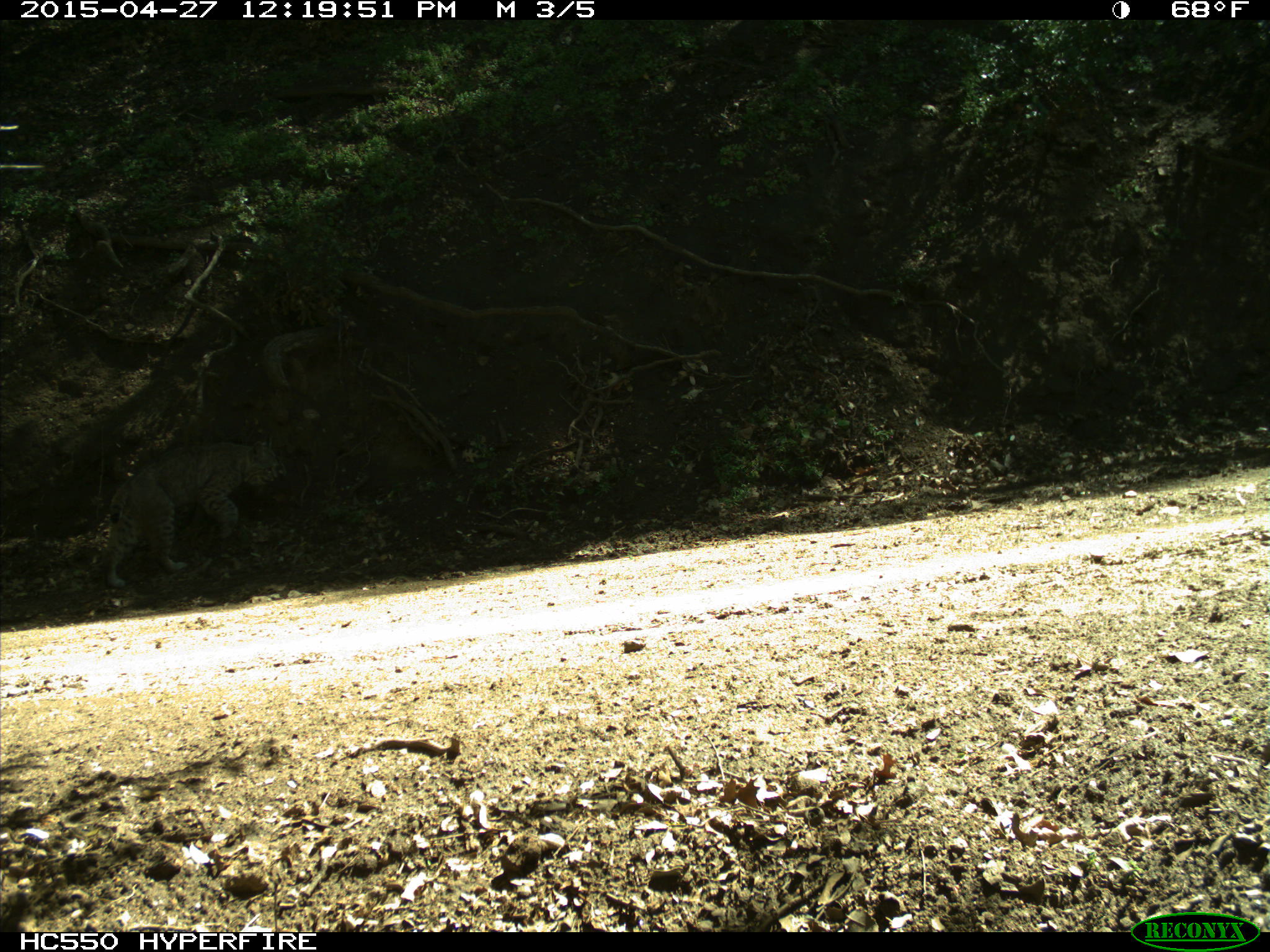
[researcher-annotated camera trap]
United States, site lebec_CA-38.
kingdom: Animalia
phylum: Chordata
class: Mammalia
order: Carnivora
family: Felidae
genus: Lynx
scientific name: Lynx rufus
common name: bobcat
Lynx rufus (bobcat).